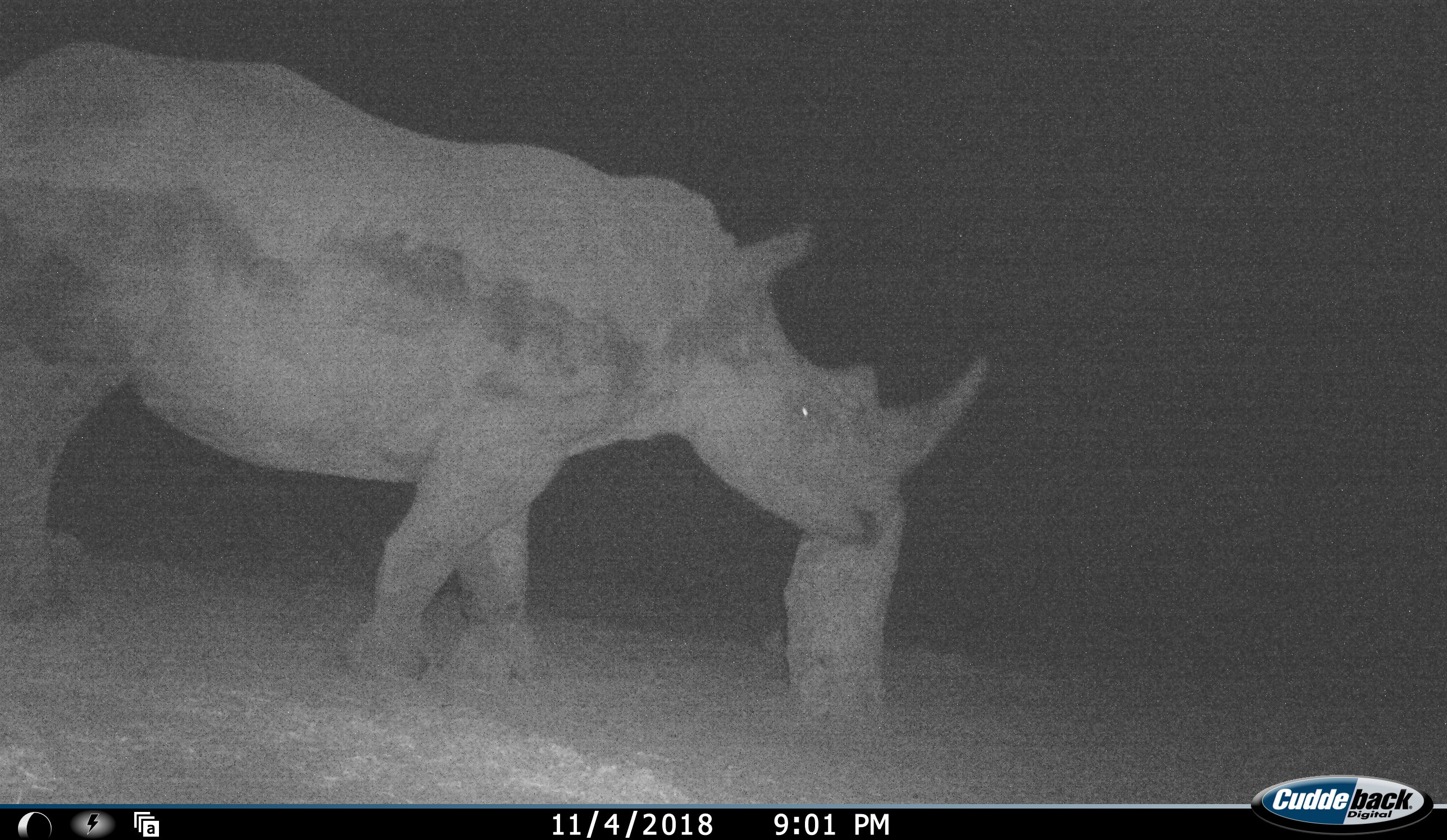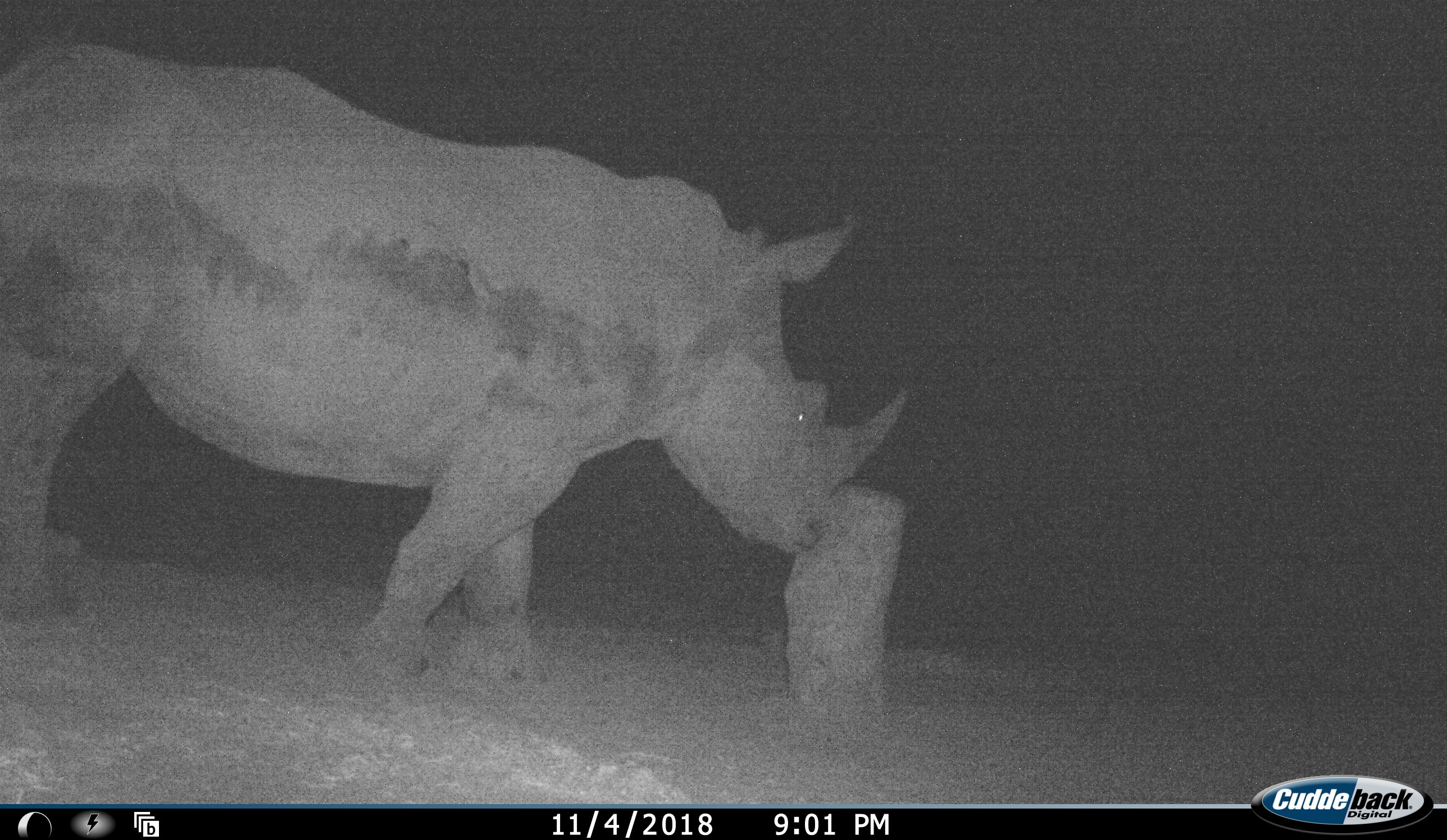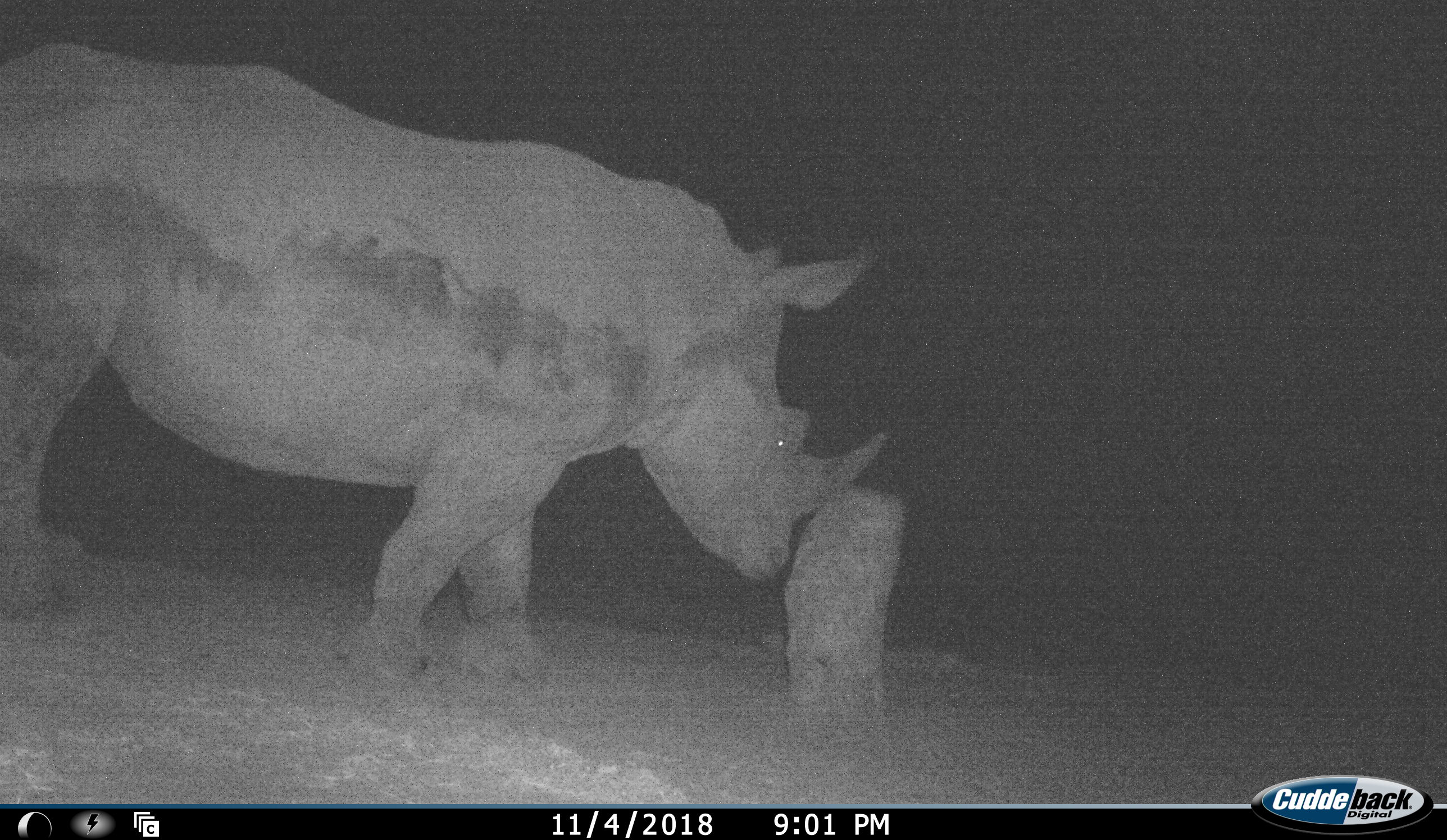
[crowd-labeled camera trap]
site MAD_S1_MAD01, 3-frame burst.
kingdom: Animalia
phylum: Chordata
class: Mammalia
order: Perissodactyla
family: Rhinocerotidae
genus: Ceratotherium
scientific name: Ceratotherium simum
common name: white rhinoceros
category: rhinoceroswhite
Rhinoceroswhite (white rhinoceros) (Ceratotherium simum), count 1. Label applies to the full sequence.